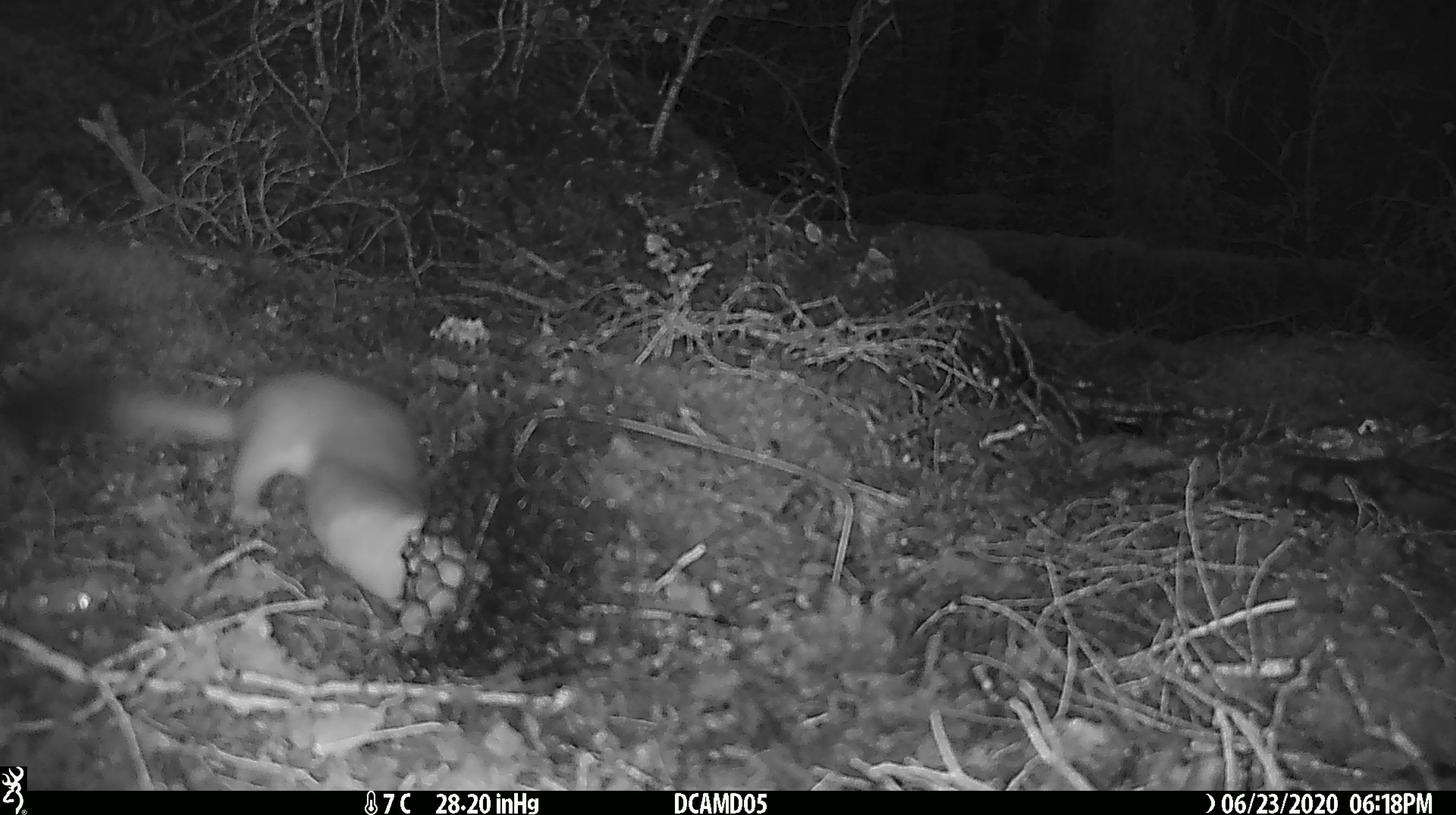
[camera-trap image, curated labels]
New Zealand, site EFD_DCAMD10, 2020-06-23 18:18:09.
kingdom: Animalia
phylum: Chordata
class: Mammalia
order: Carnivora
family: Mustelidae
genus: Mustela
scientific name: Mustela erminea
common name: stoat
Stoat (Mustela erminea).